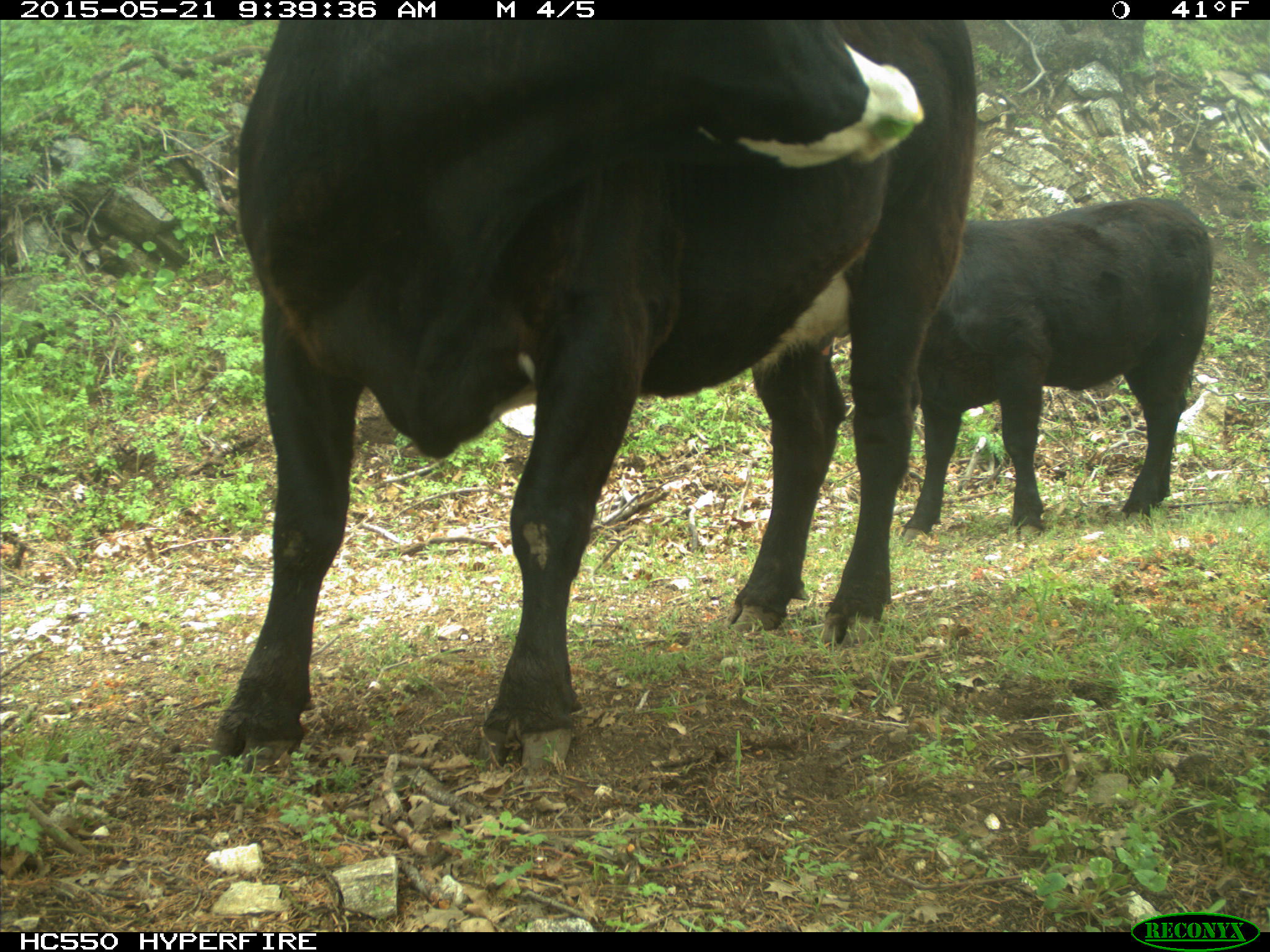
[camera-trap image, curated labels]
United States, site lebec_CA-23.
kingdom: Animalia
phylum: Chordata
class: Mammalia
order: Artiodactyla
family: Bovidae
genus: Bos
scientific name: Bos taurus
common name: domestic cow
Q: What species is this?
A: Bos taurus (domestic cow).